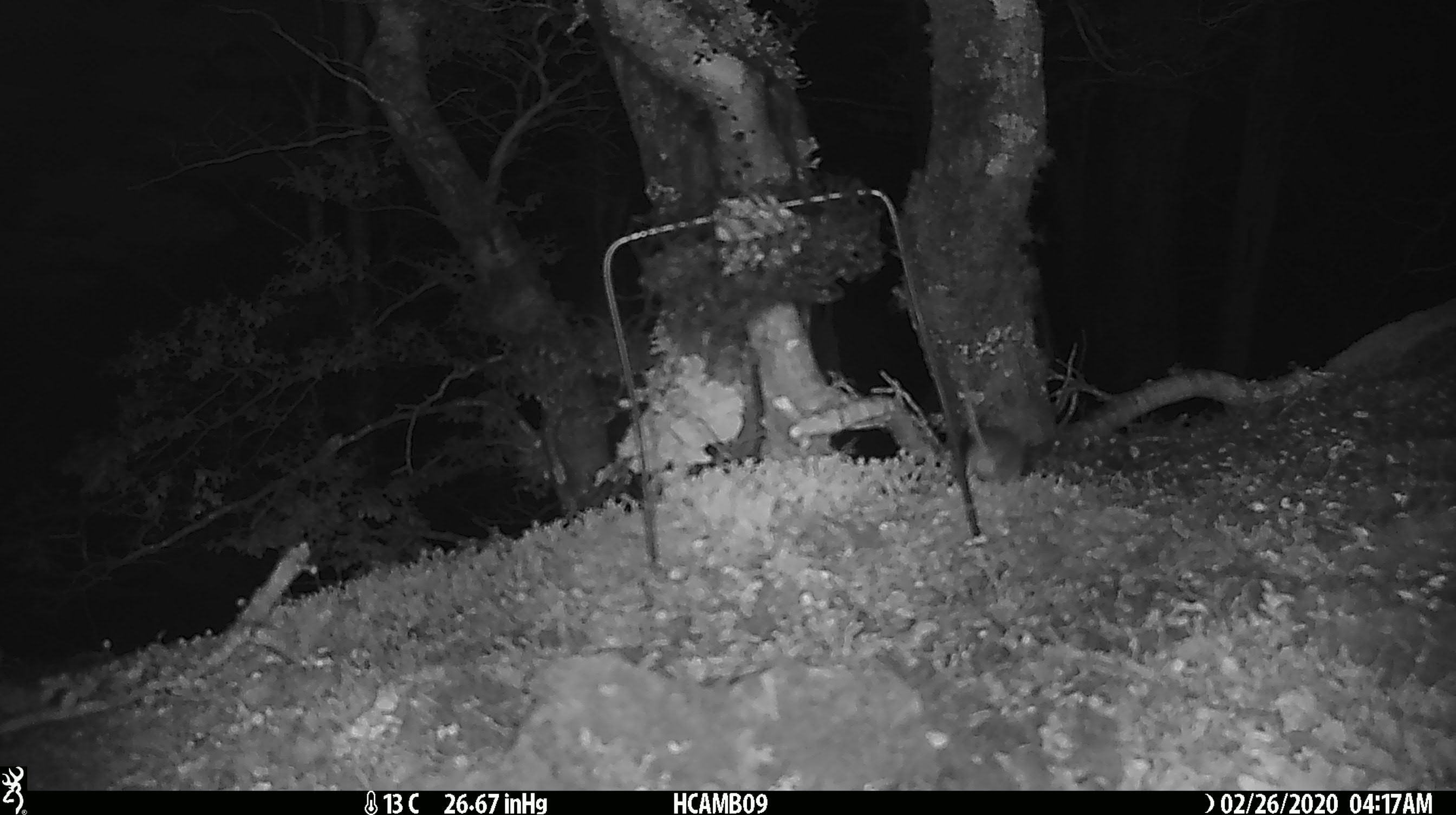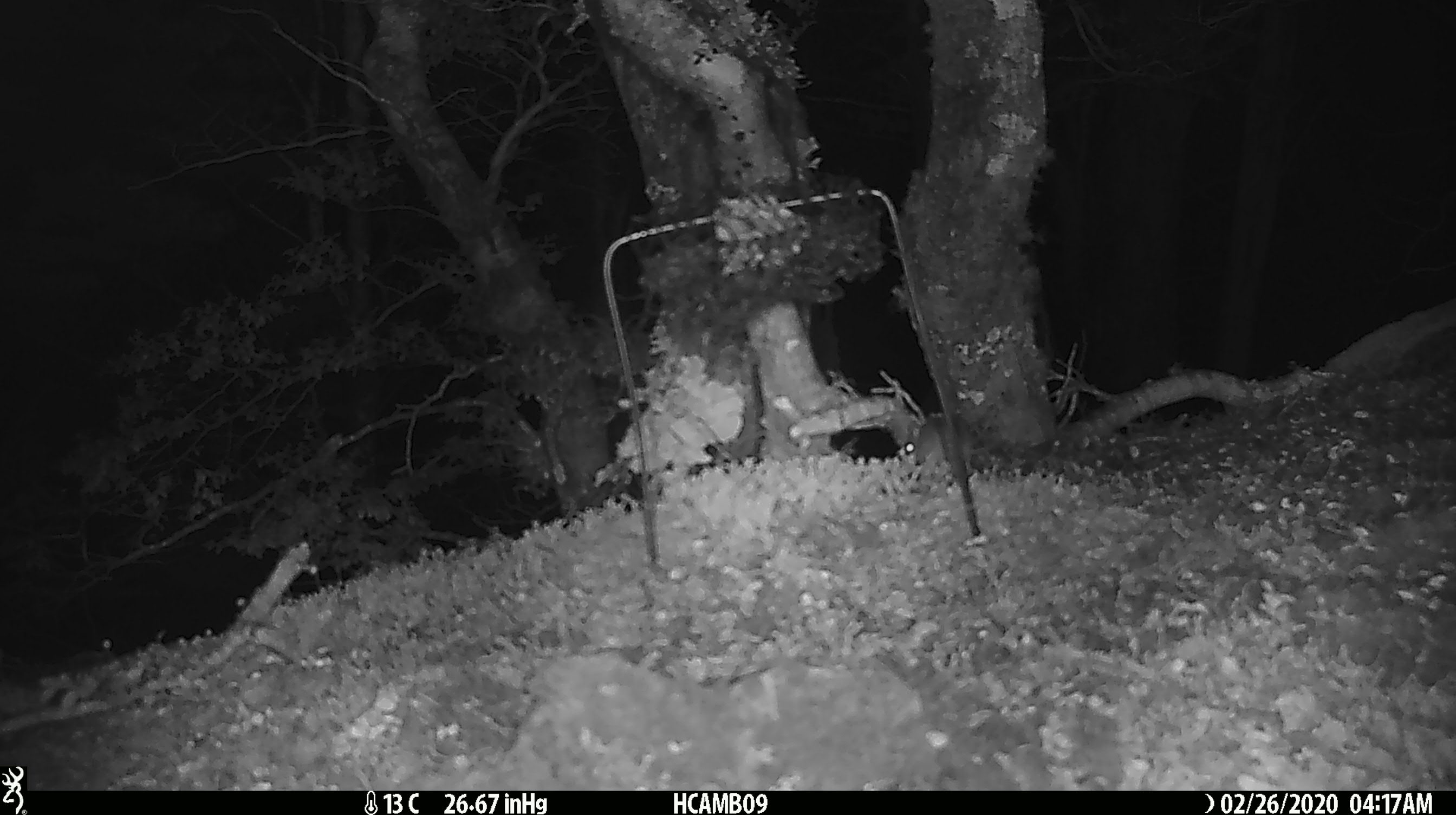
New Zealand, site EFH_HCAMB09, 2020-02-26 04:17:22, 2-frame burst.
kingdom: Animalia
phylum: Chordata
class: Mammalia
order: Rodentia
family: Muridae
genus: Mus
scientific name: Mus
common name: mouse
Mouse (Mus).